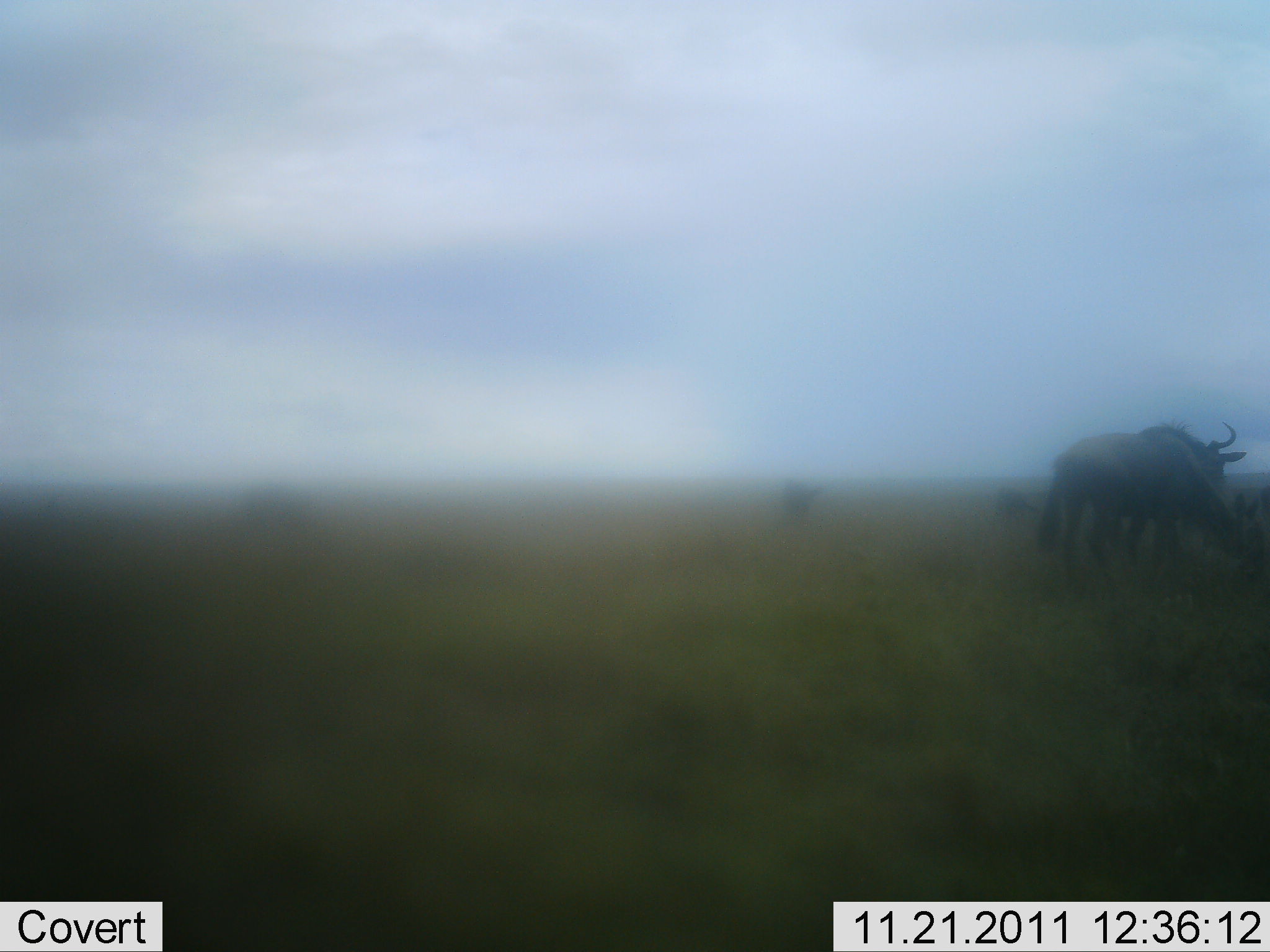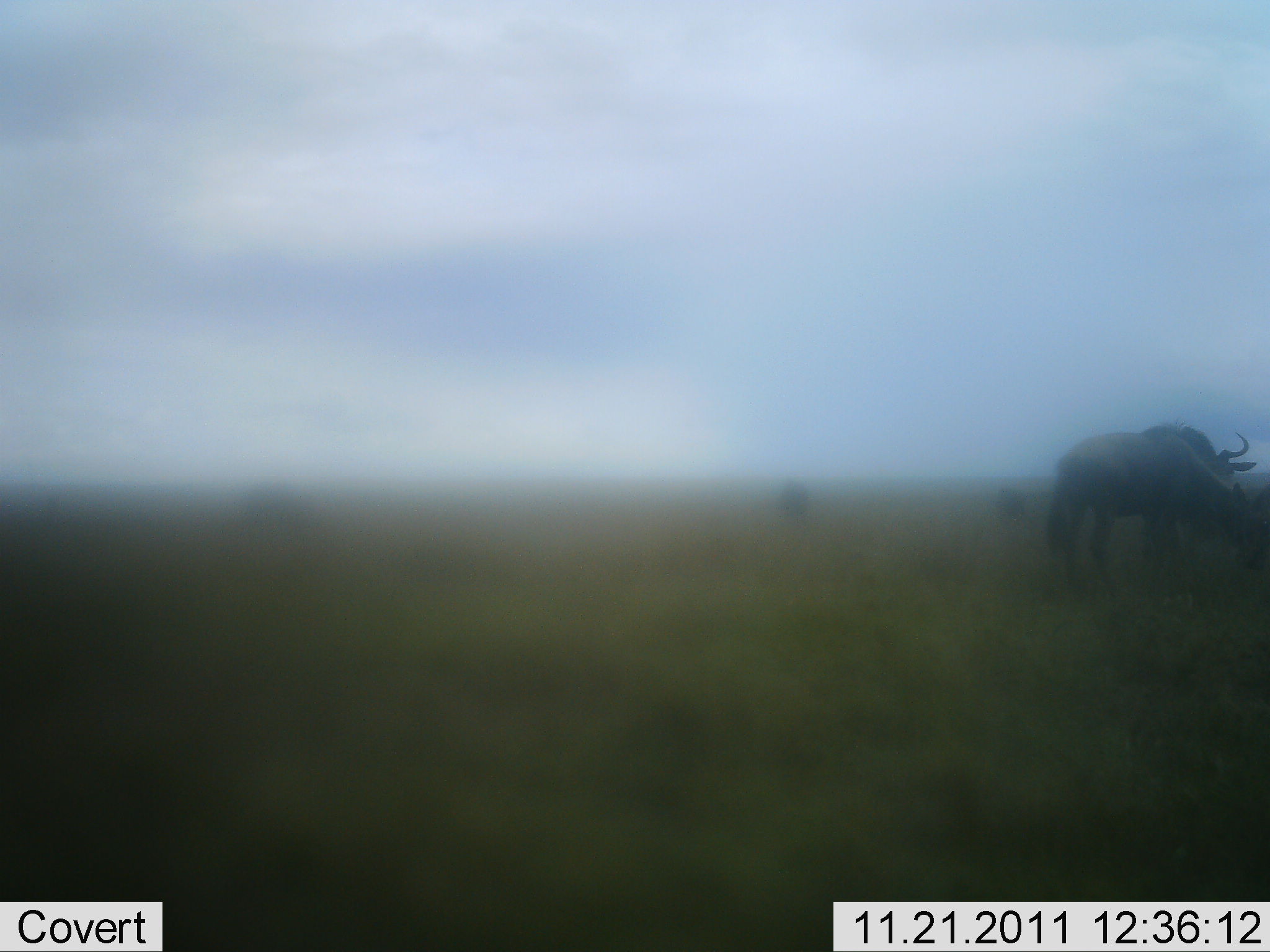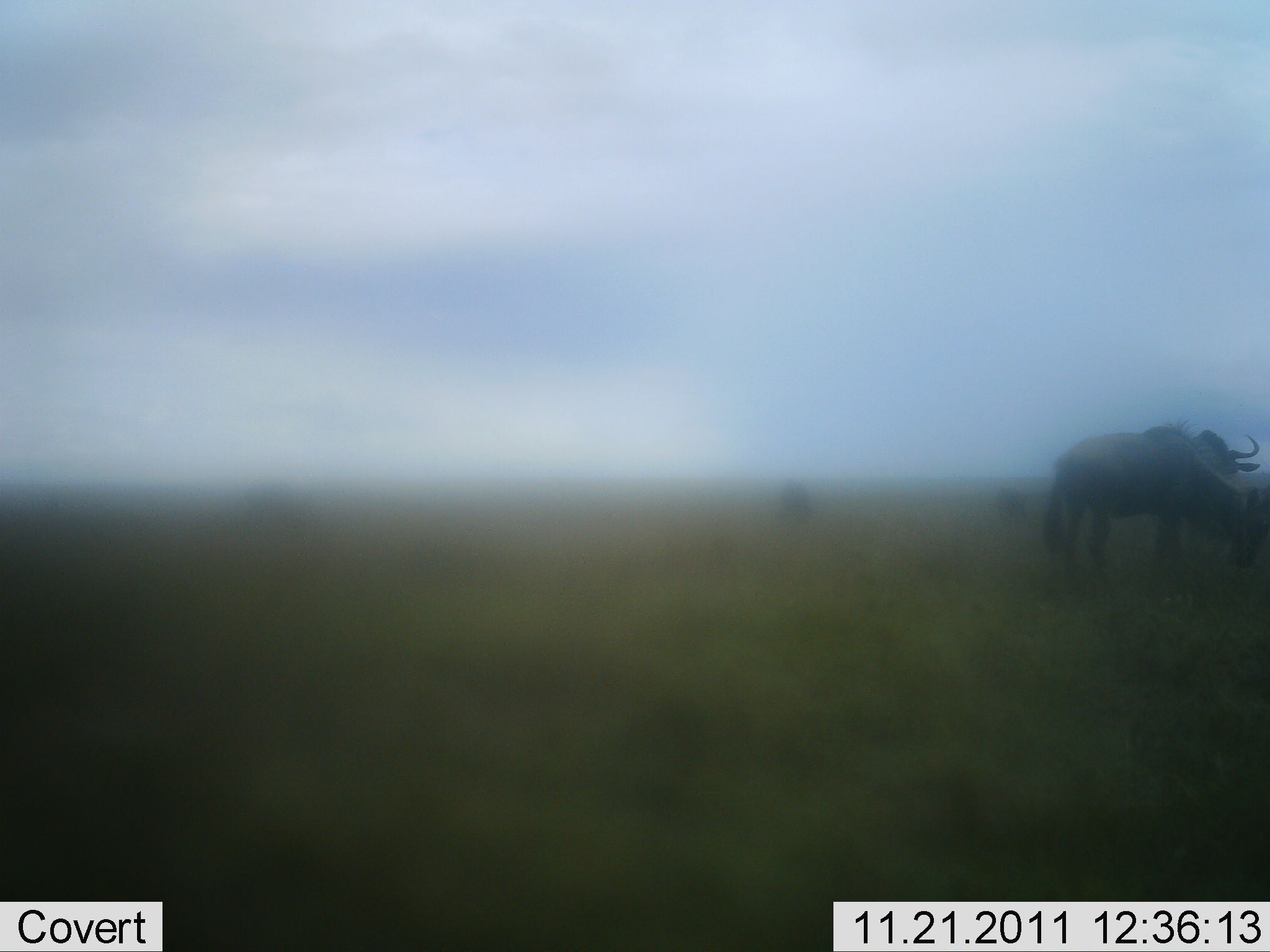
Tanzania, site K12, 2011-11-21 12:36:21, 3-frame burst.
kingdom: Animalia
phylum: Chordata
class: Mammalia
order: Artiodactyla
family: Bovidae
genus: Connochaetes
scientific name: Connochaetes taurinus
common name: blue wildebeest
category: wildebeest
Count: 3.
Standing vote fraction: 64%.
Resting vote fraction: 7%.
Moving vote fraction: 21%.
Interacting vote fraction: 7%.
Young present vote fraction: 0%.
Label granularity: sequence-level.